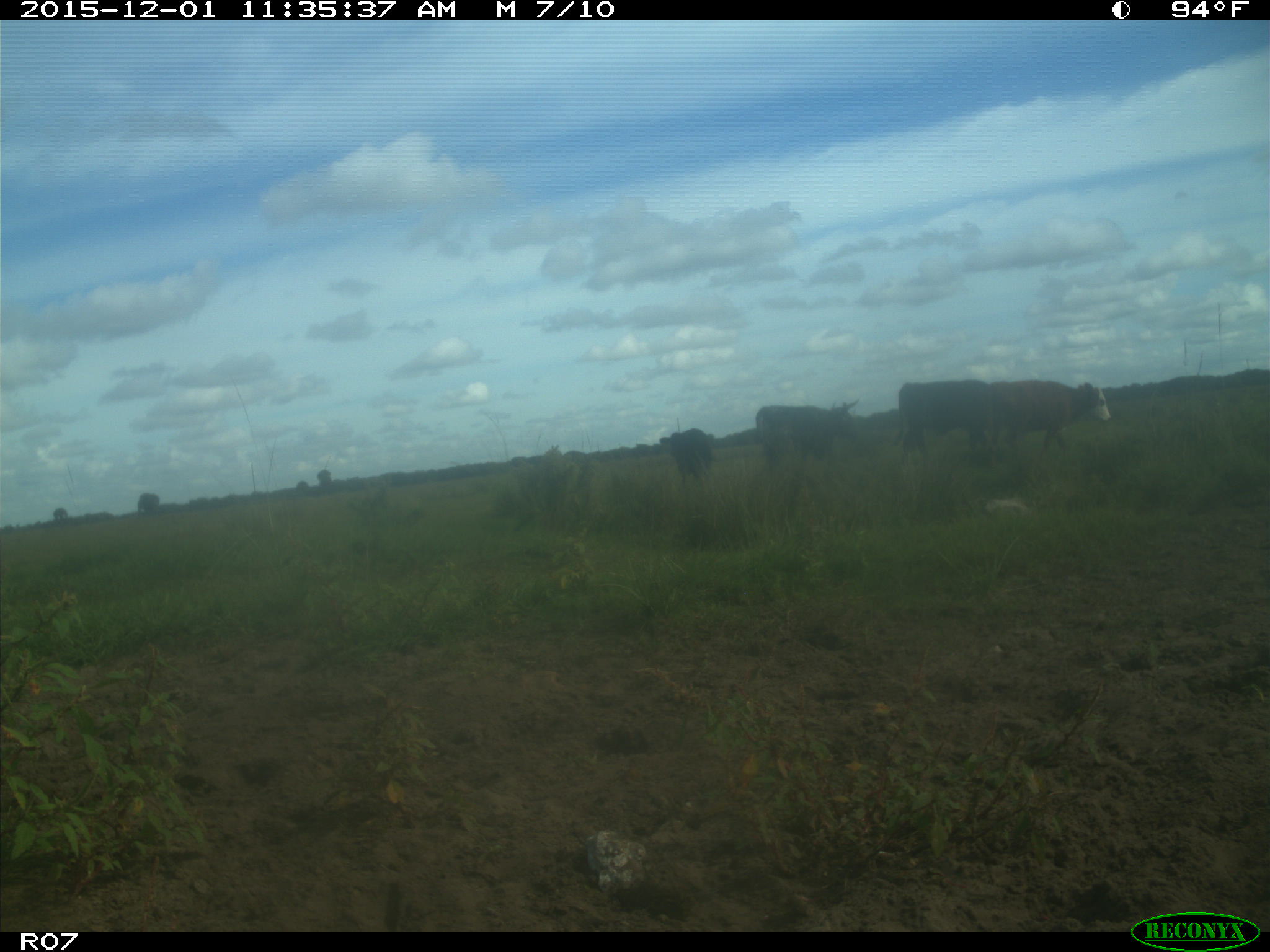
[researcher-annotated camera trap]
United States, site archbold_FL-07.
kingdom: Animalia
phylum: Chordata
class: Mammalia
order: Artiodactyla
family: Bovidae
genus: Bos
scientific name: Bos taurus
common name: domestic cow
Bos taurus (domestic cow).